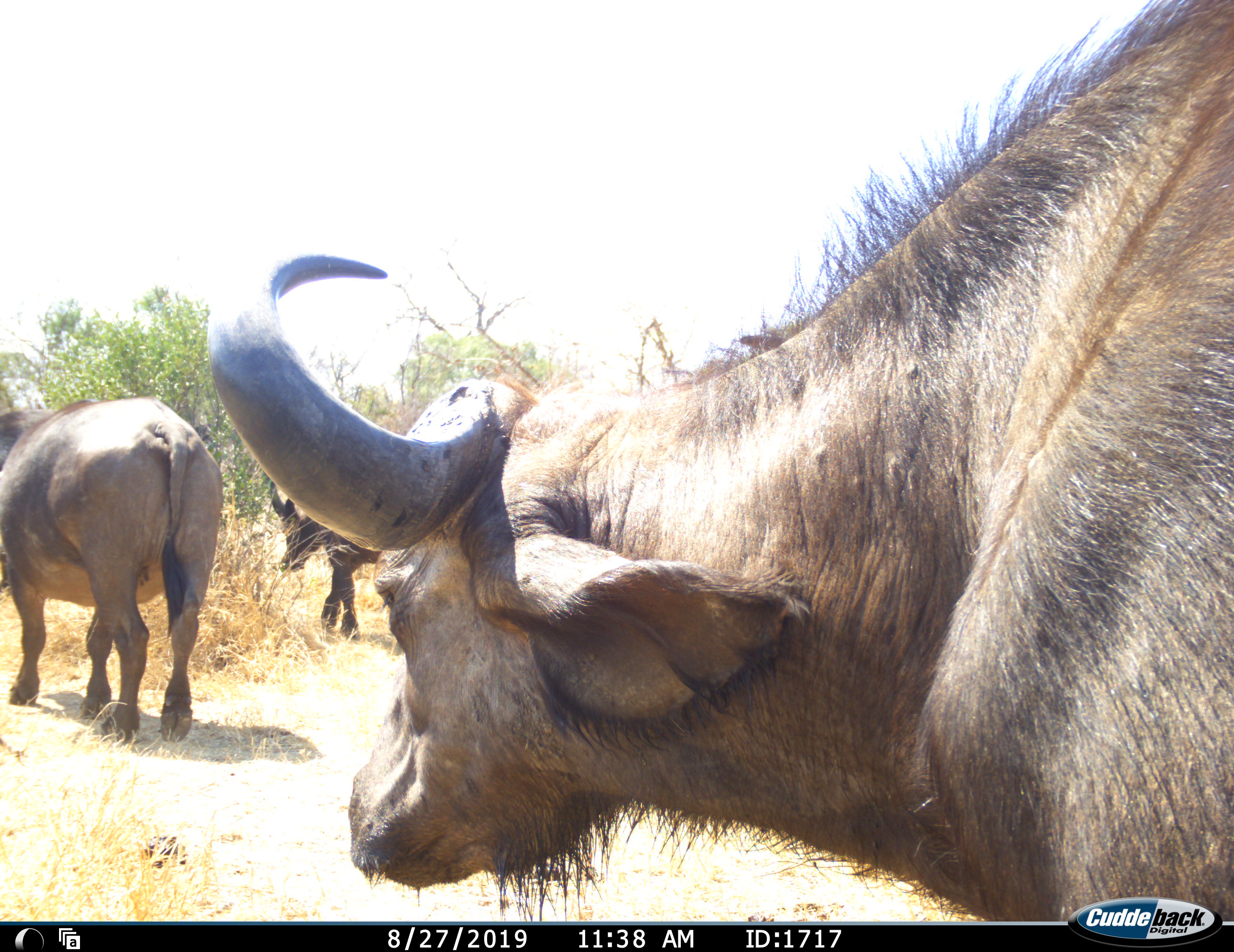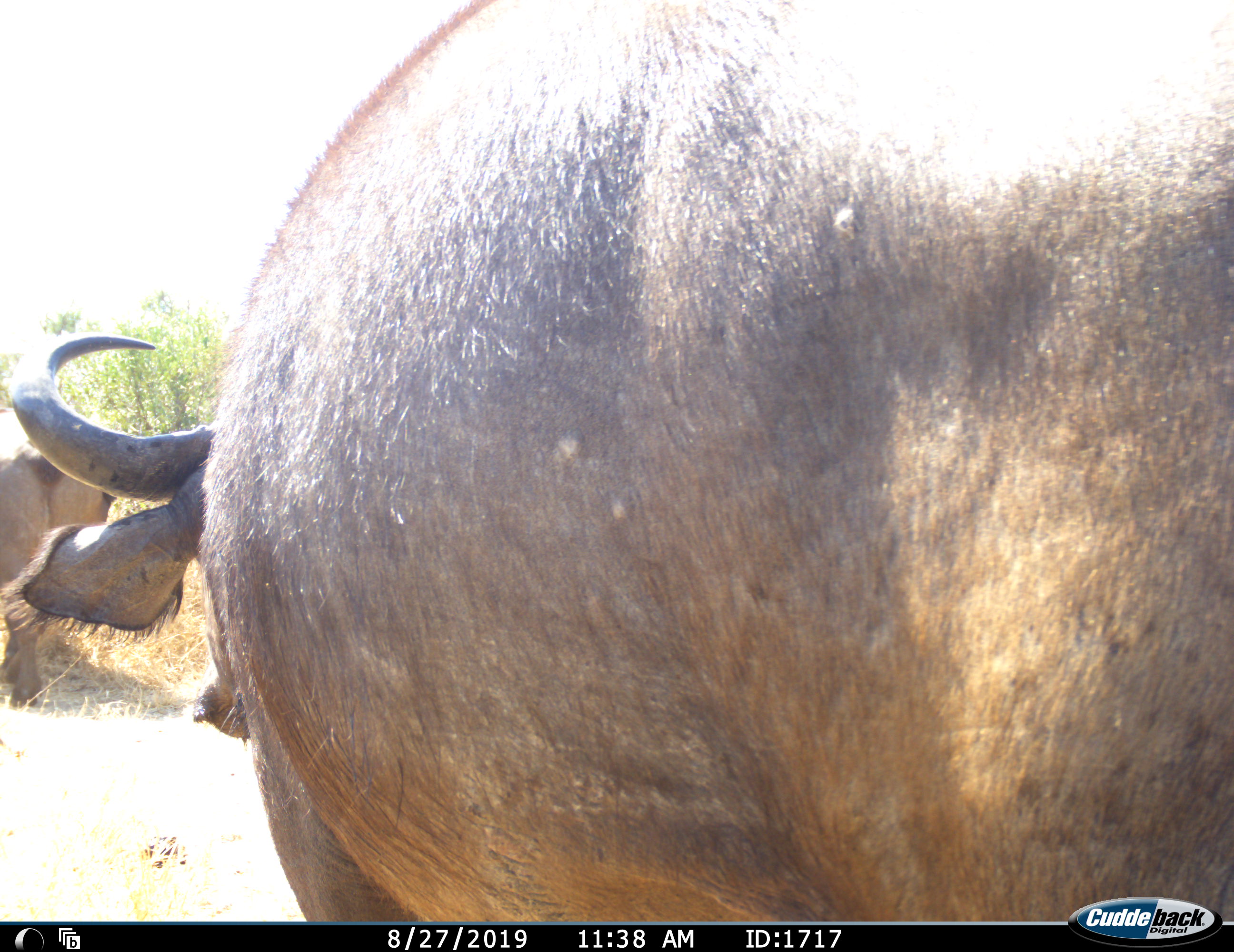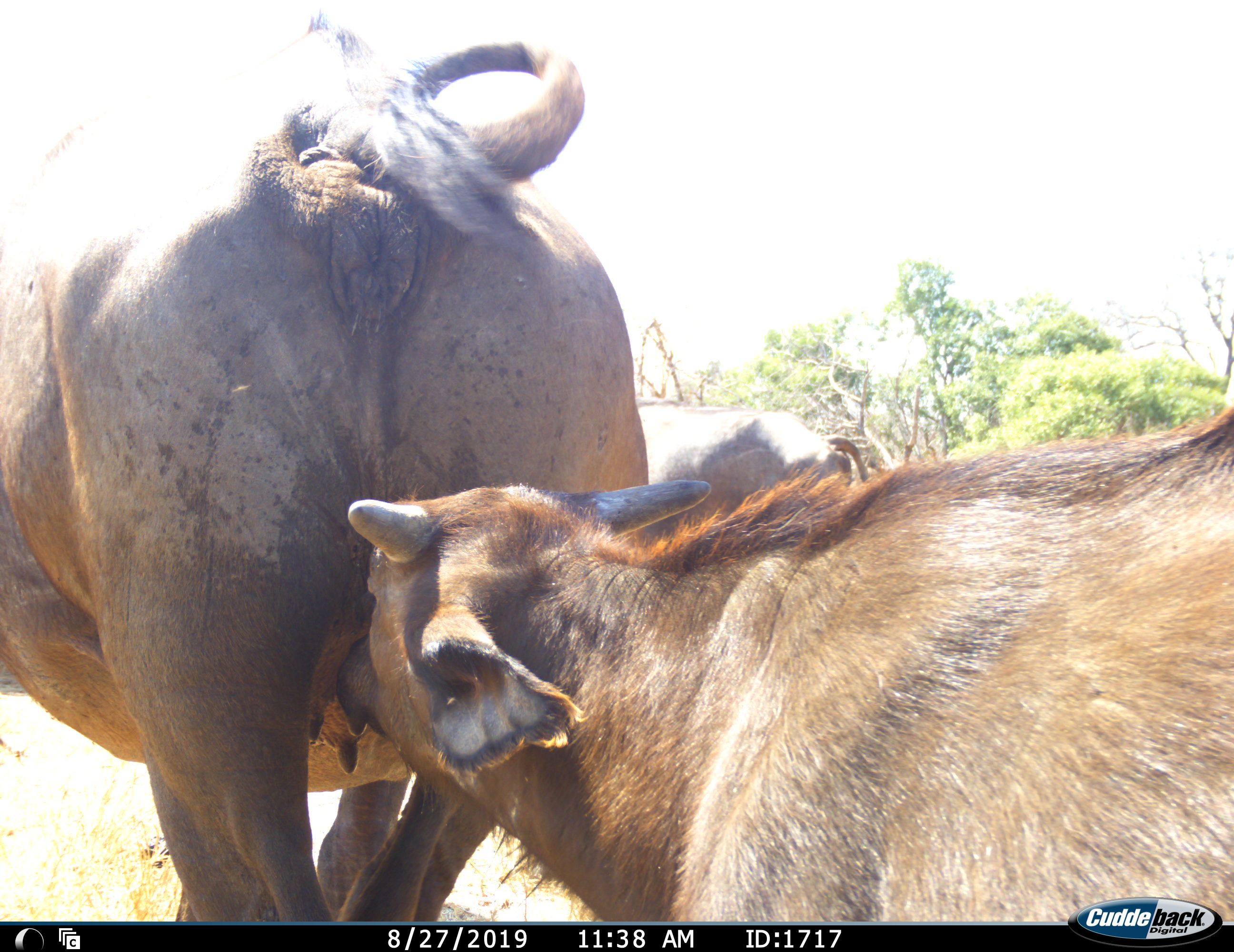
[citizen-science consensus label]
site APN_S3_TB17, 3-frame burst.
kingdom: Animalia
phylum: Chordata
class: Mammalia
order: Artiodactyla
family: Bovidae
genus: Syncerus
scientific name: Syncerus caffer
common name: african buffalo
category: buffalo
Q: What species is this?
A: Buffalo (african buffalo) (Syncerus caffer).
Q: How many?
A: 4.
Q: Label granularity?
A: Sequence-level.